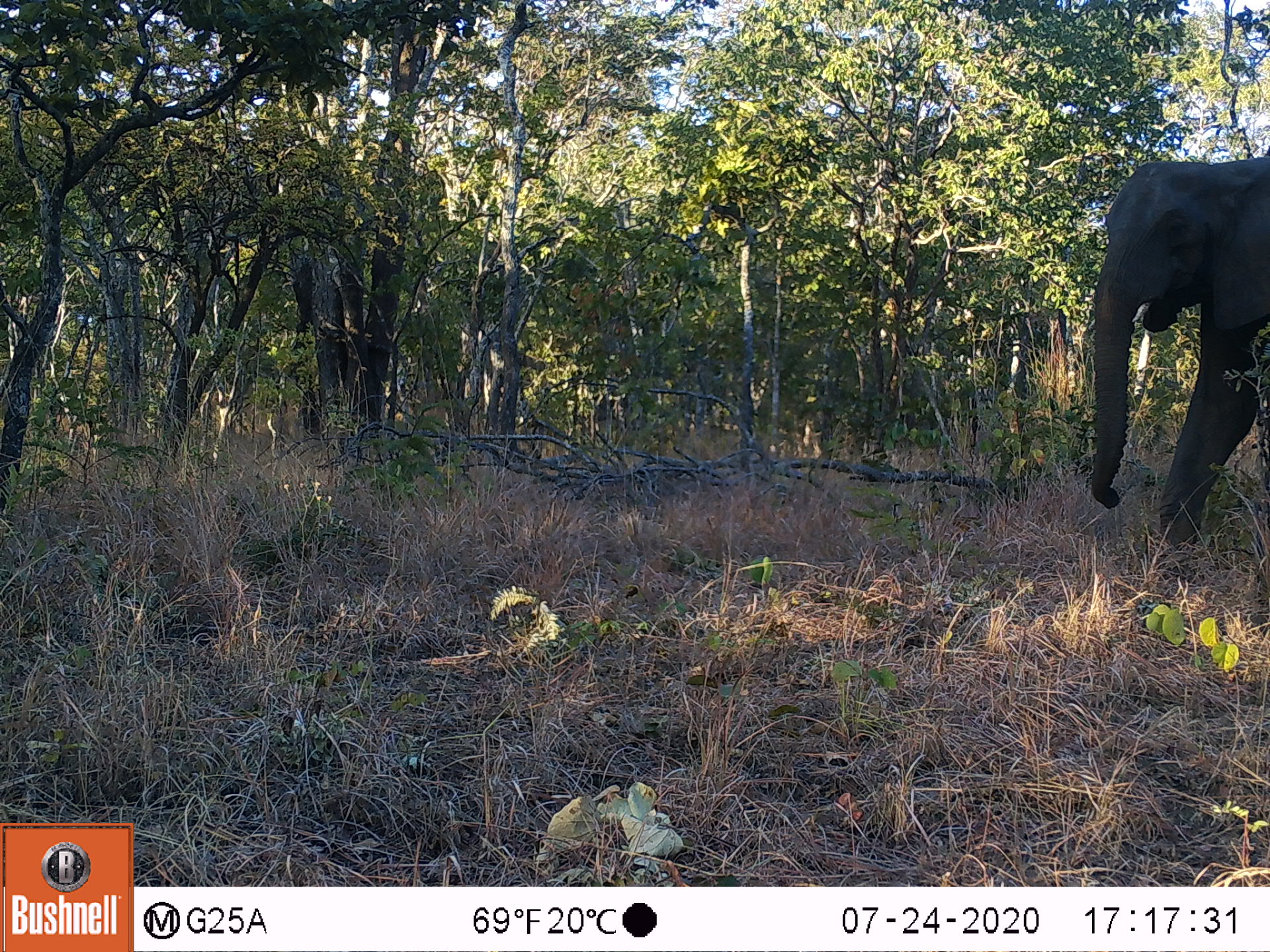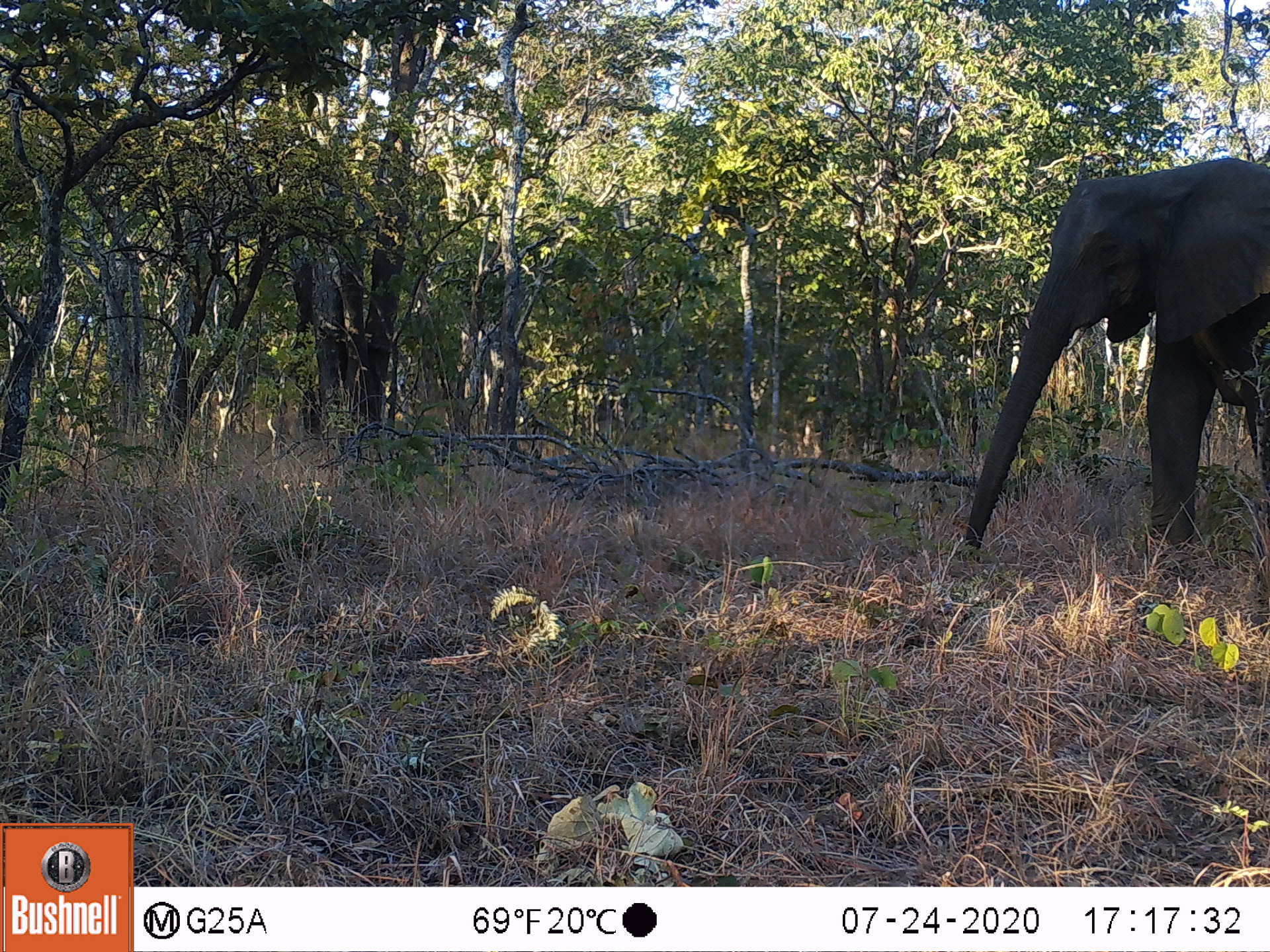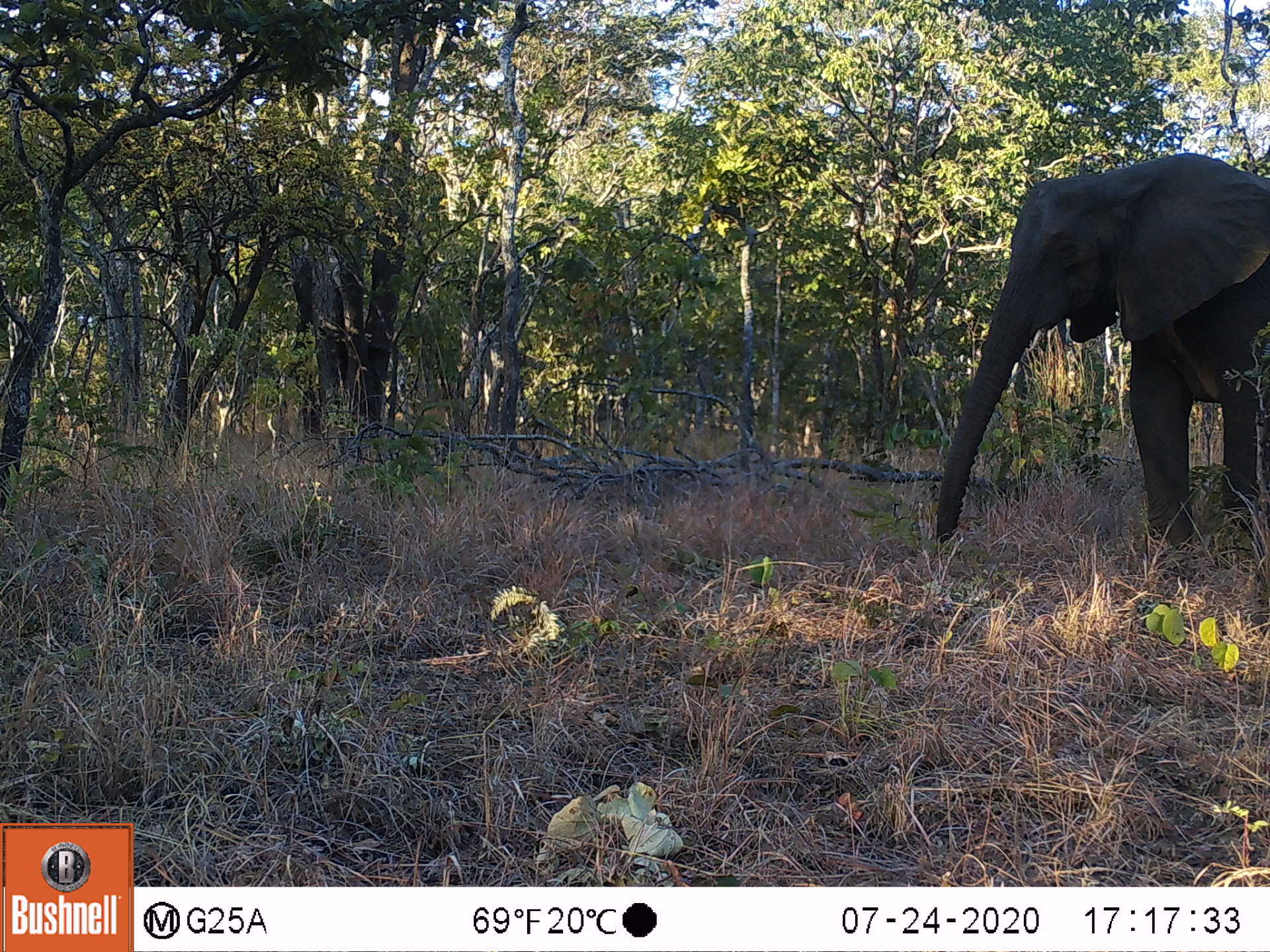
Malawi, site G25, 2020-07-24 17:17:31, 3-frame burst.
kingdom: Animalia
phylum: Chordata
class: Mammalia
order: Proboscidea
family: Elephantidae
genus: Loxodonta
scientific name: Loxodonta africana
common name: african savanna elephant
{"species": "african savanna elephant (Loxodonta africana)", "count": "1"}